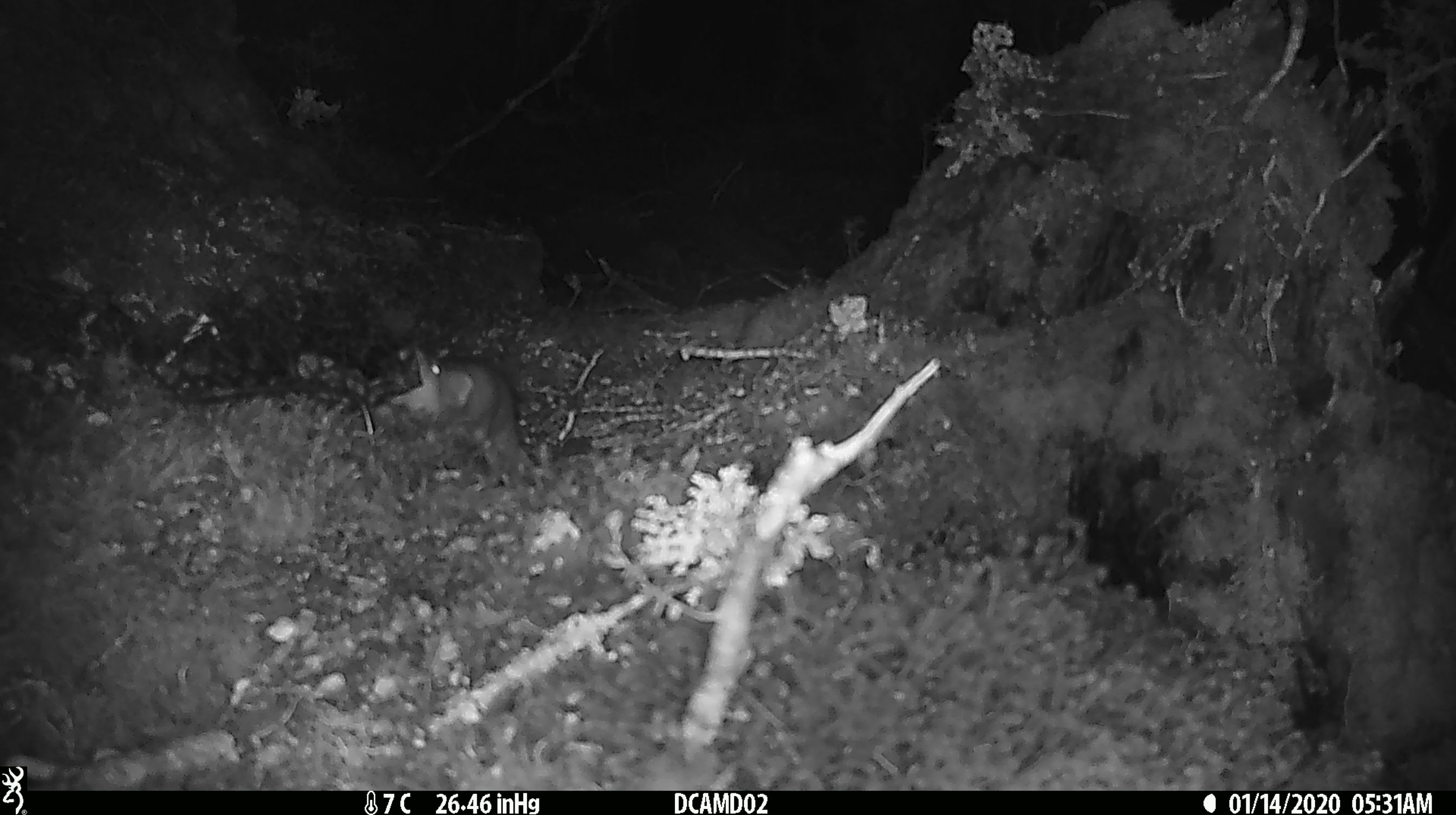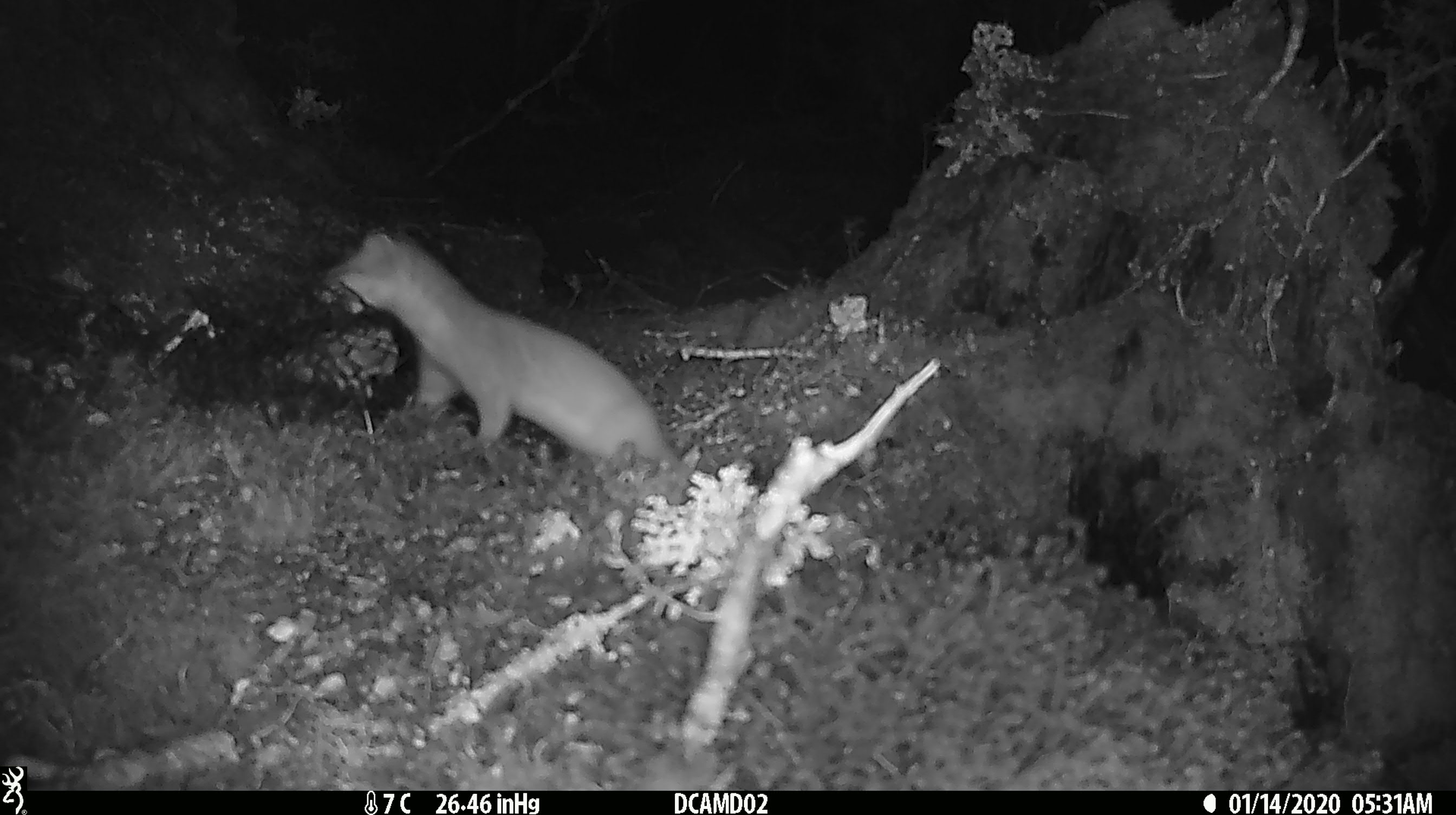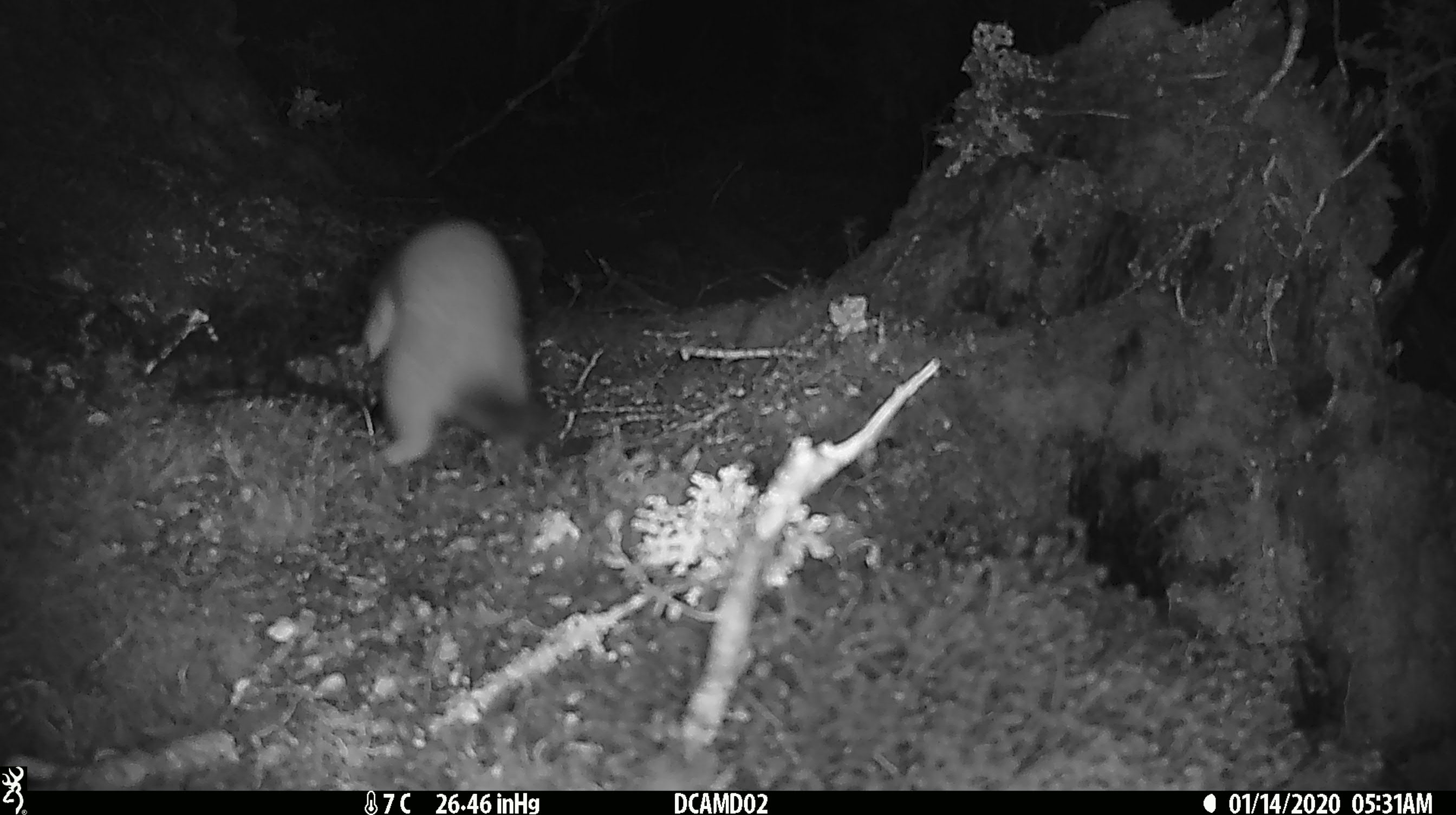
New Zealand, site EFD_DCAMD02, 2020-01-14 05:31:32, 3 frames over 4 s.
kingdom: Animalia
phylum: Chordata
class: Mammalia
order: Carnivora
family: Mustelidae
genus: Mustela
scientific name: Mustela erminea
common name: stoat